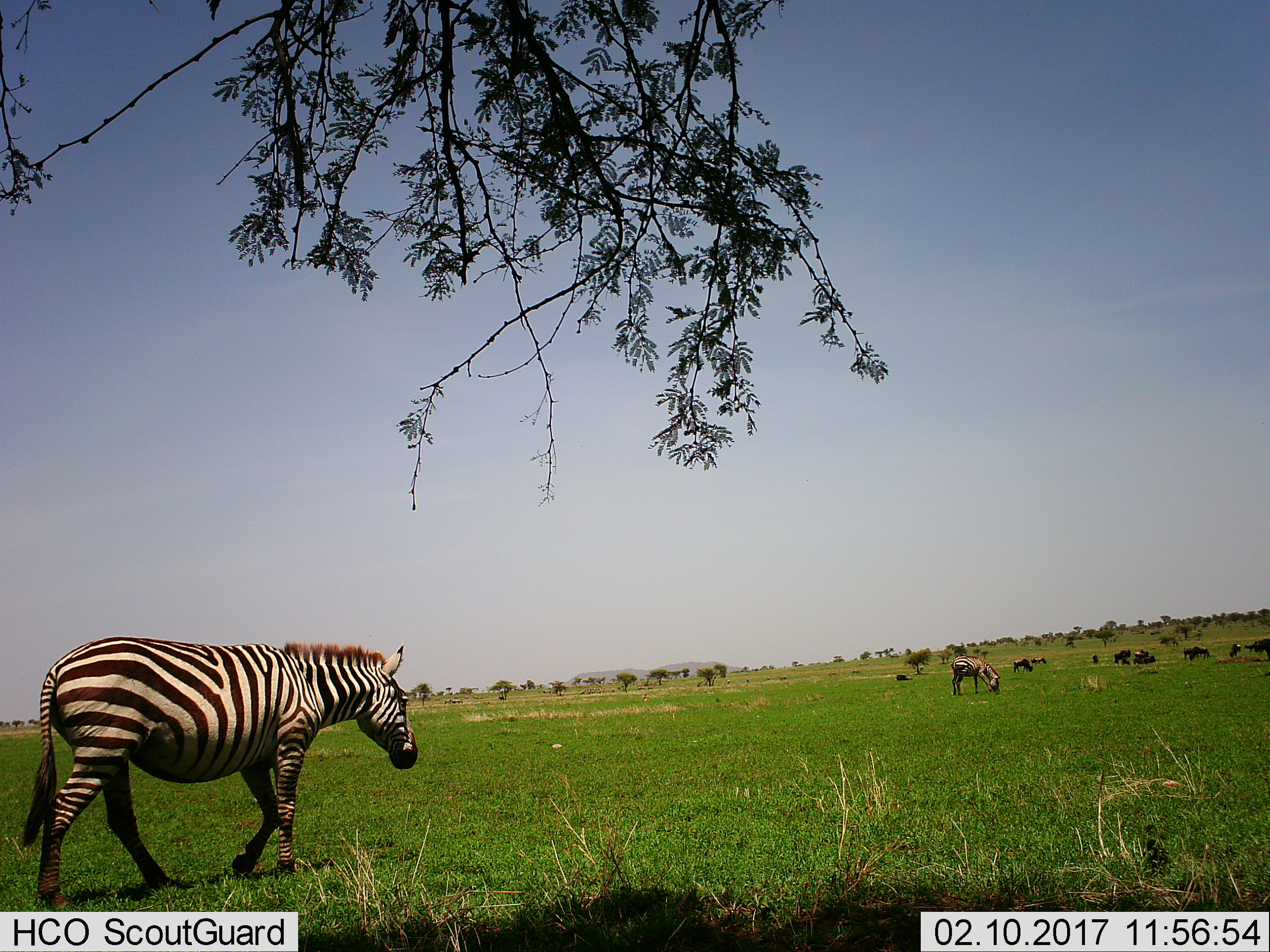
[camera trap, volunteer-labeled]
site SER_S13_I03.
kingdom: Animalia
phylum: Chordata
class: Mammalia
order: Artiodactyla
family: Bovidae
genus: Connochaetes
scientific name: Connochaetes taurinus taurinus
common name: blue wildebeest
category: wildebeestblue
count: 11-50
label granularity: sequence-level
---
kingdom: Animalia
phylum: Chordata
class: Mammalia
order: Perissodactyla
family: Equidae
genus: Equus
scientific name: Equus quagga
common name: plains zebra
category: zebraplains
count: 2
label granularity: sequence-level